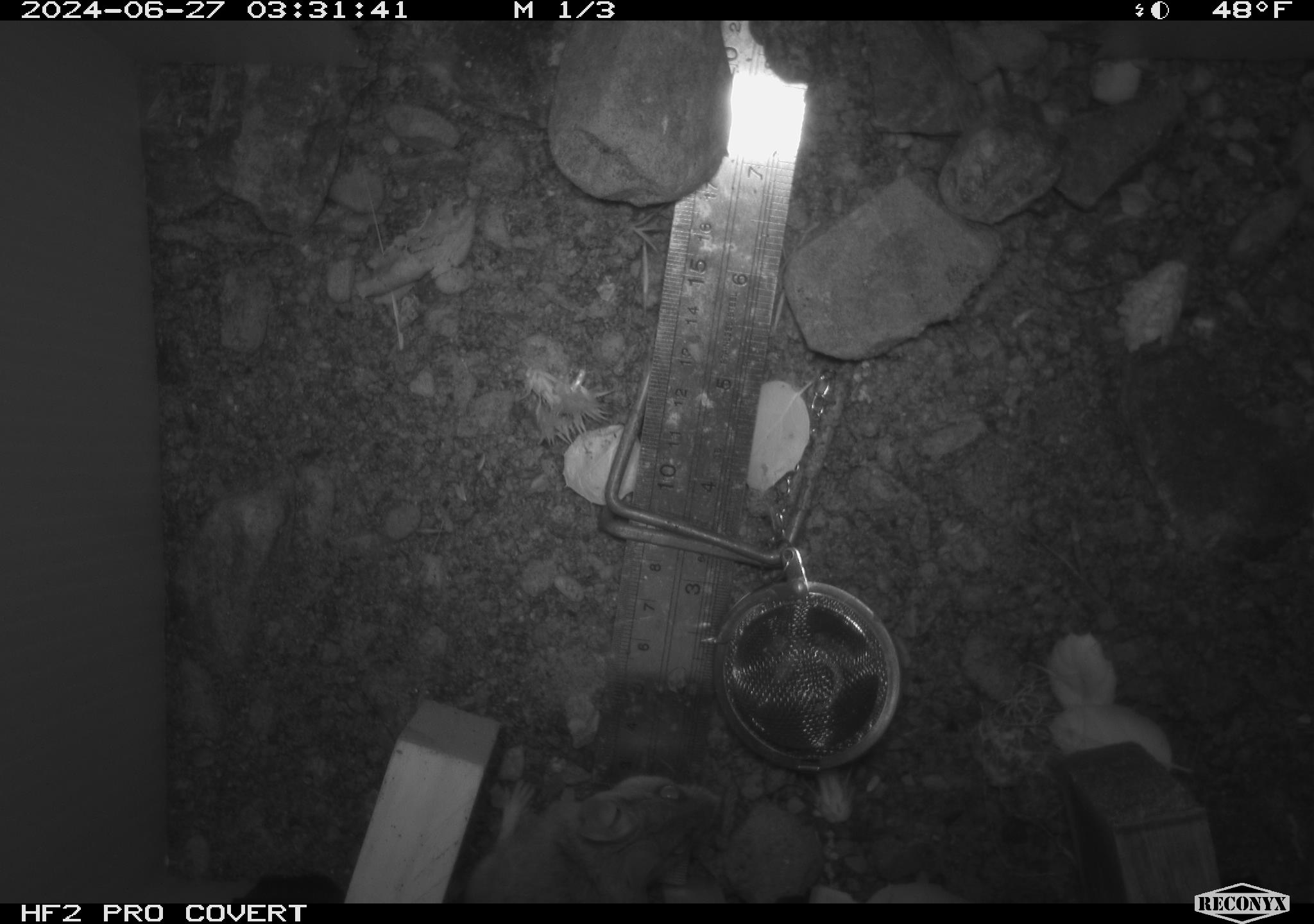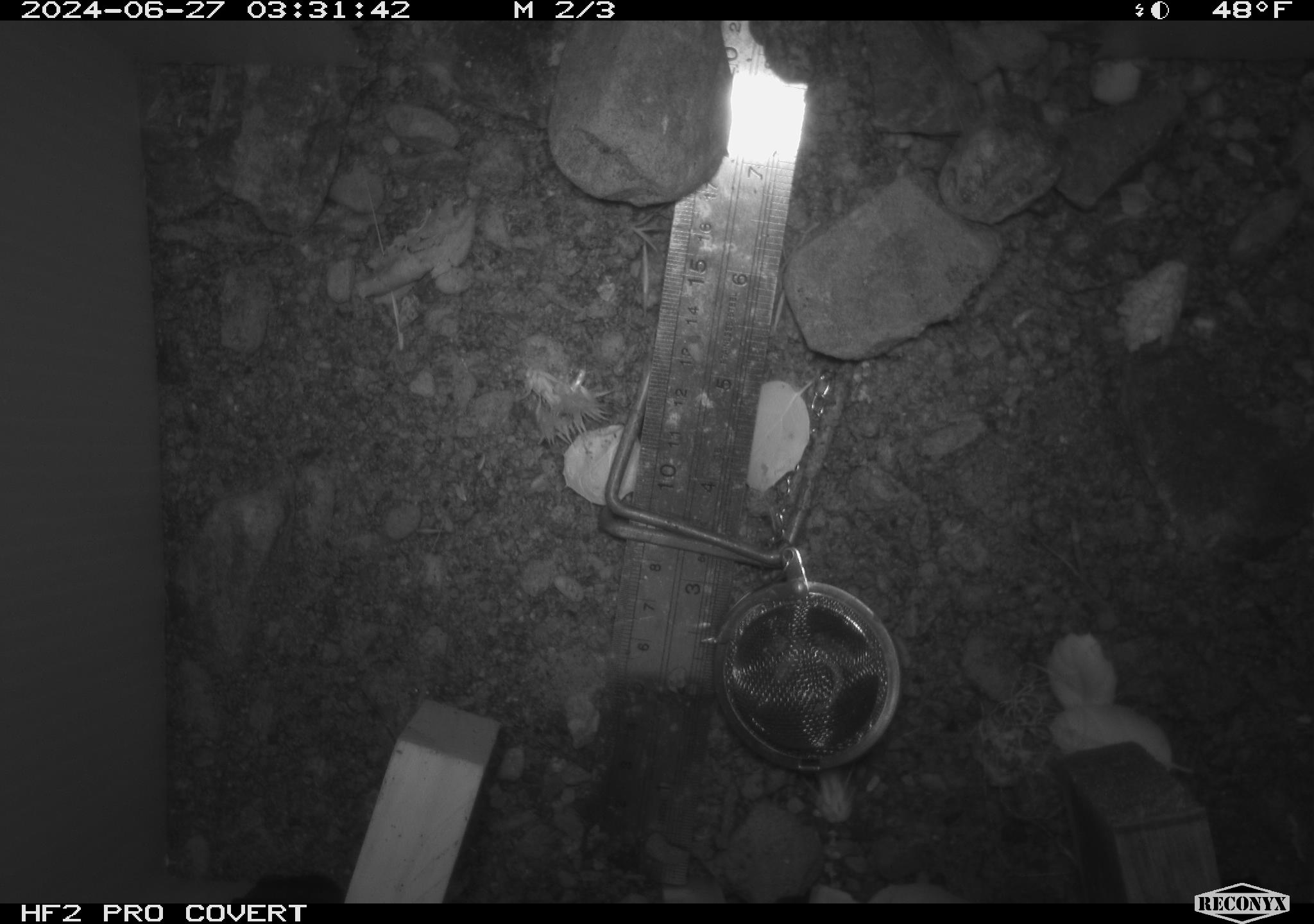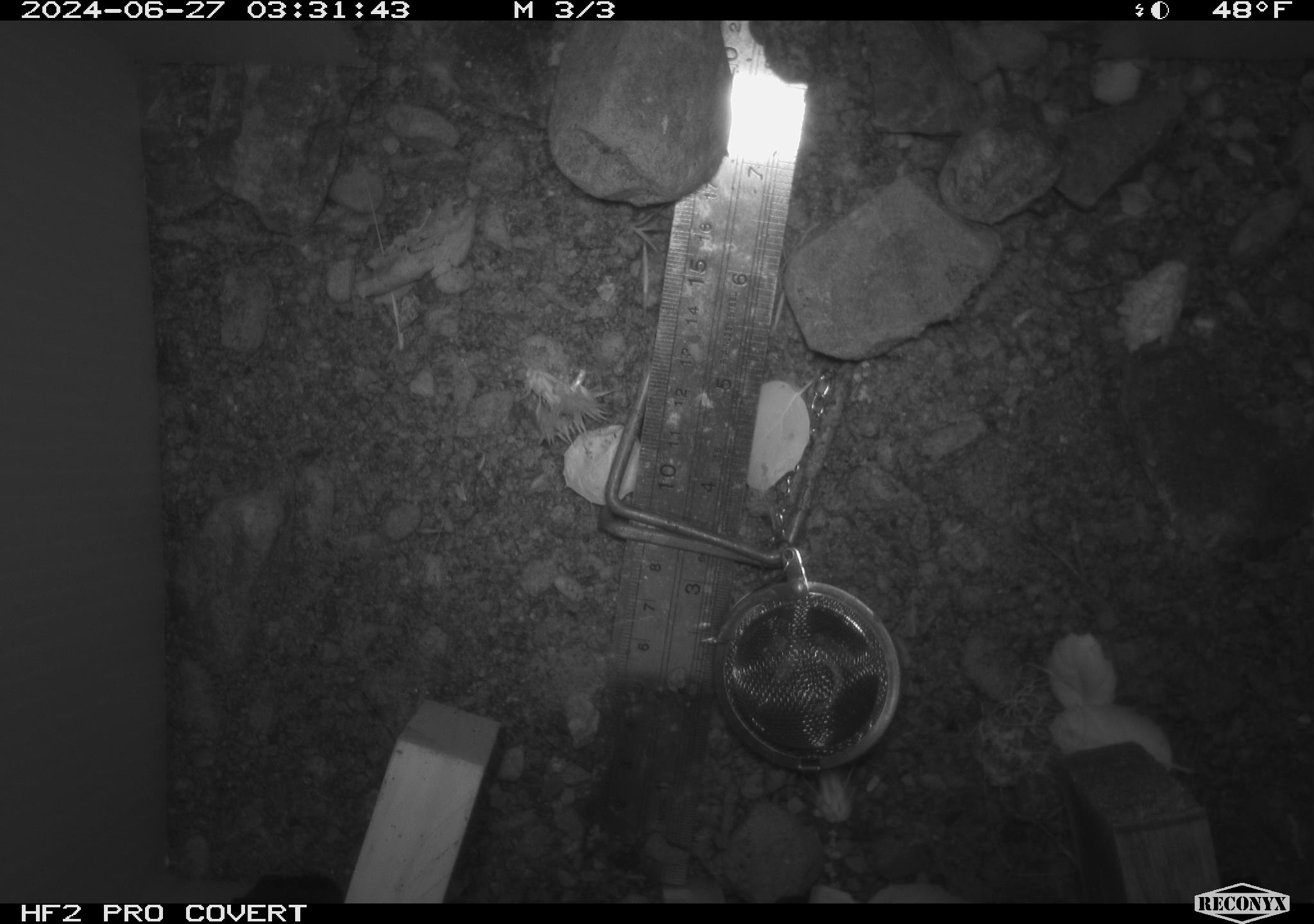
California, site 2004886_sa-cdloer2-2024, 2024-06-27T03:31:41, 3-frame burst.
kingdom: Animalia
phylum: Chordata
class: Mammalia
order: Rodentia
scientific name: Rodentia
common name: mouse species